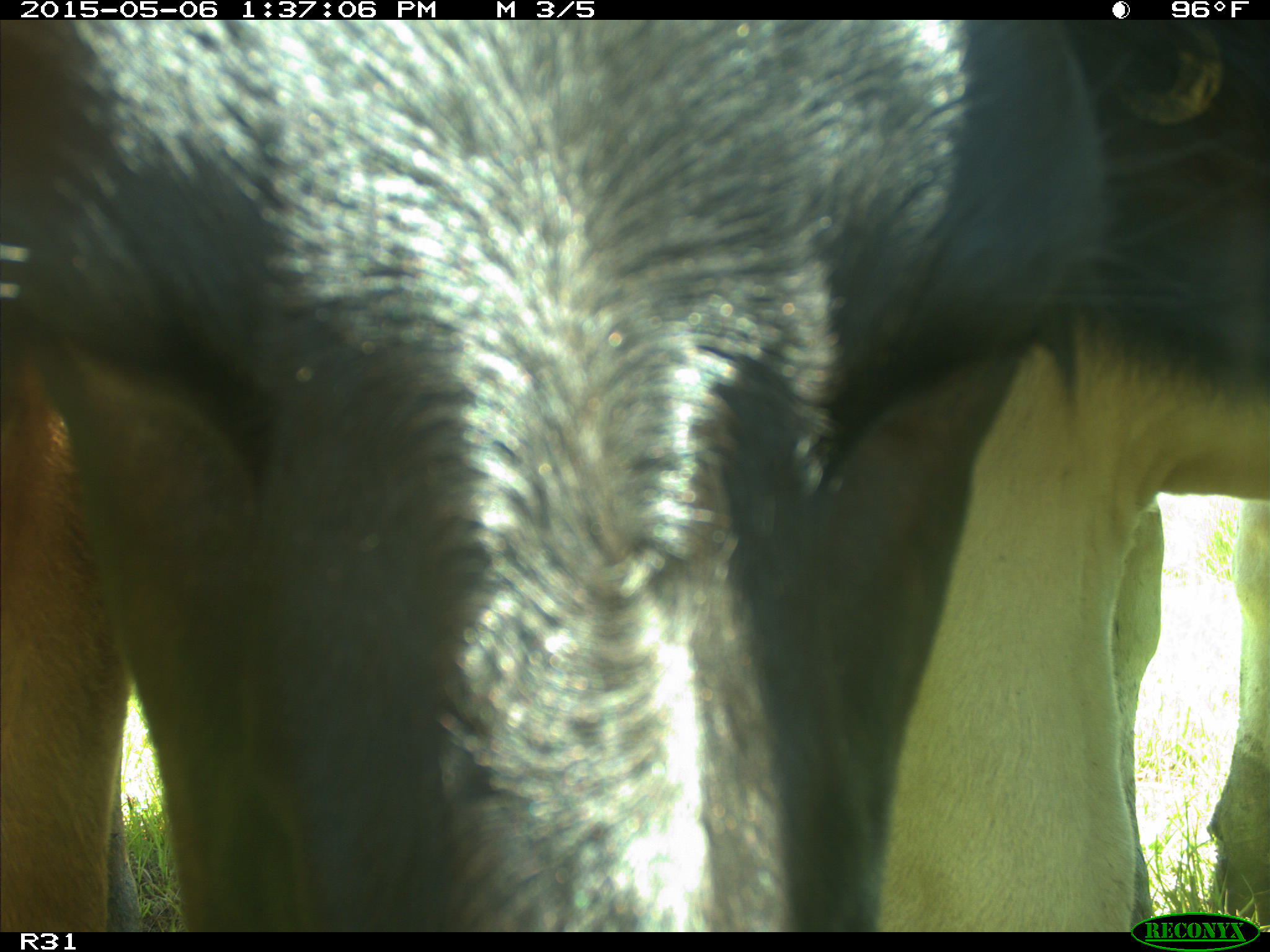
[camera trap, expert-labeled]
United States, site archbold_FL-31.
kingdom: Animalia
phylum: Chordata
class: Mammalia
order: Artiodactyla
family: Bovidae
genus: Bos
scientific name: Bos taurus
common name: domestic cow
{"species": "Bos taurus (domestic cow)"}